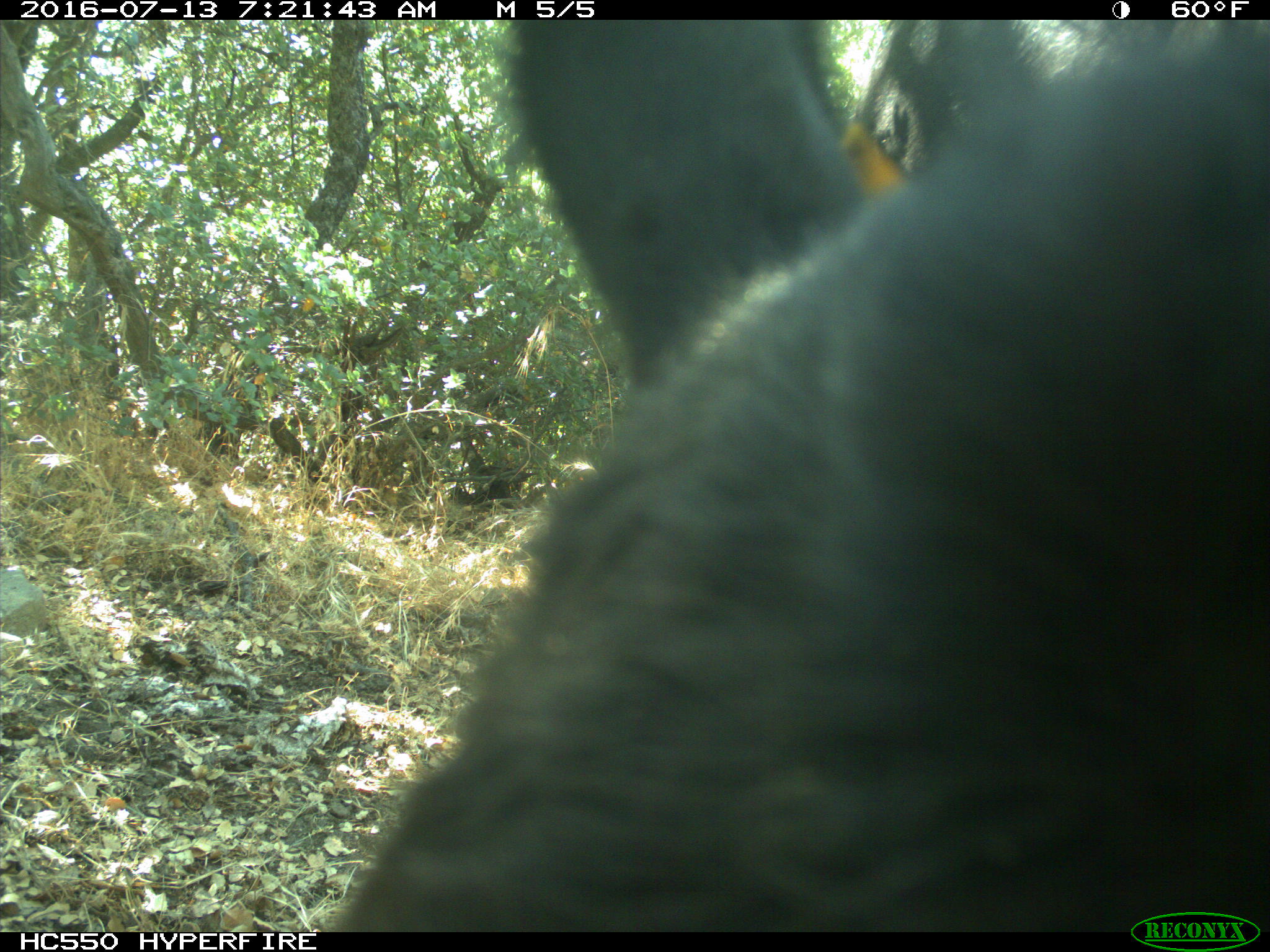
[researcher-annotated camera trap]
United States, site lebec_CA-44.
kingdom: Animalia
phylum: Chordata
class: Mammalia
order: Artiodactyla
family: Bovidae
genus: Bos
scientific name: Bos taurus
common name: domestic cow